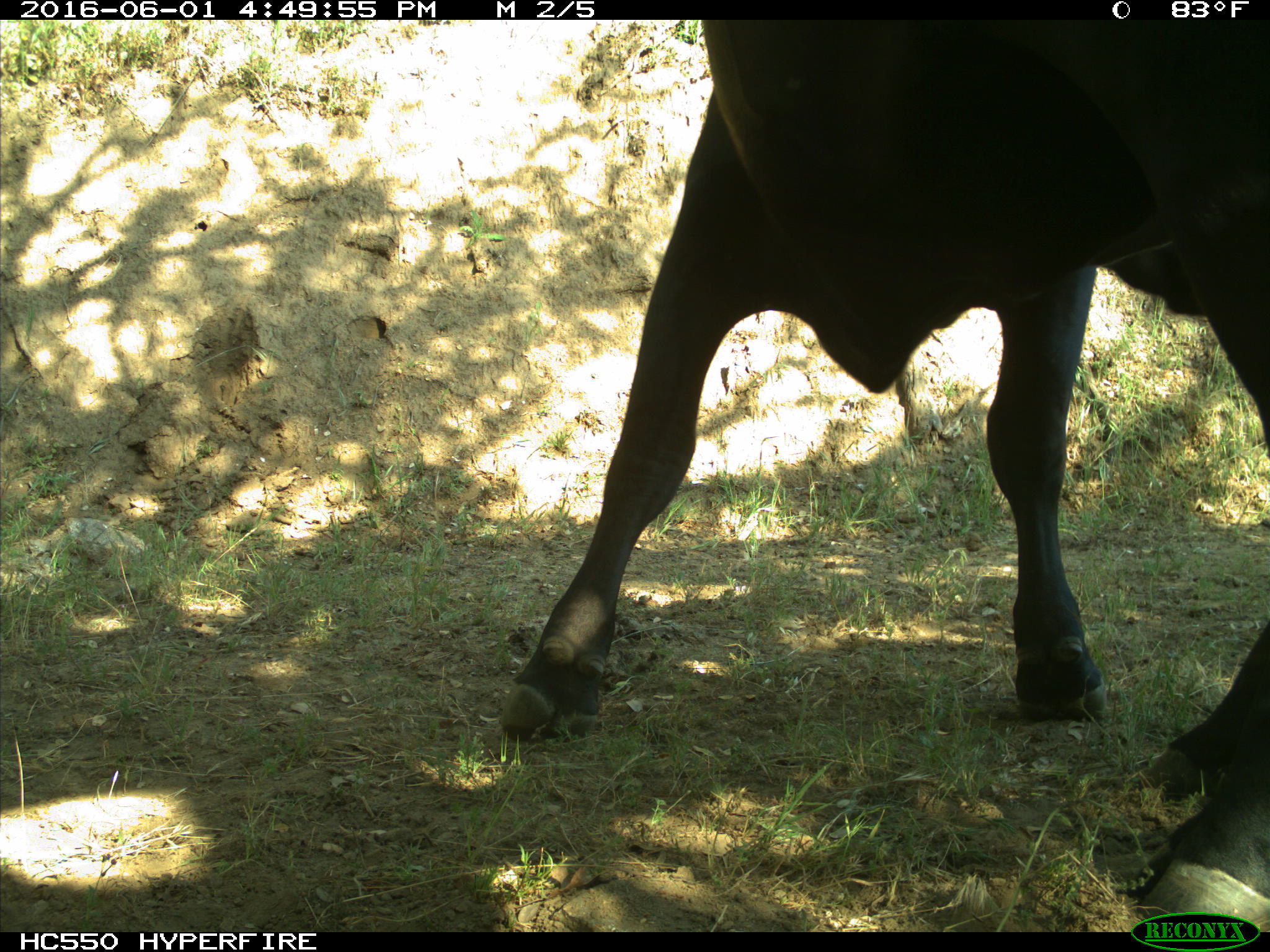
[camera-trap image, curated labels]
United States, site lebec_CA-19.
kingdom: Animalia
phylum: Chordata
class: Mammalia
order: Artiodactyla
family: Bovidae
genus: Bos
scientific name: Bos taurus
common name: domestic cow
Bos taurus (domestic cow).